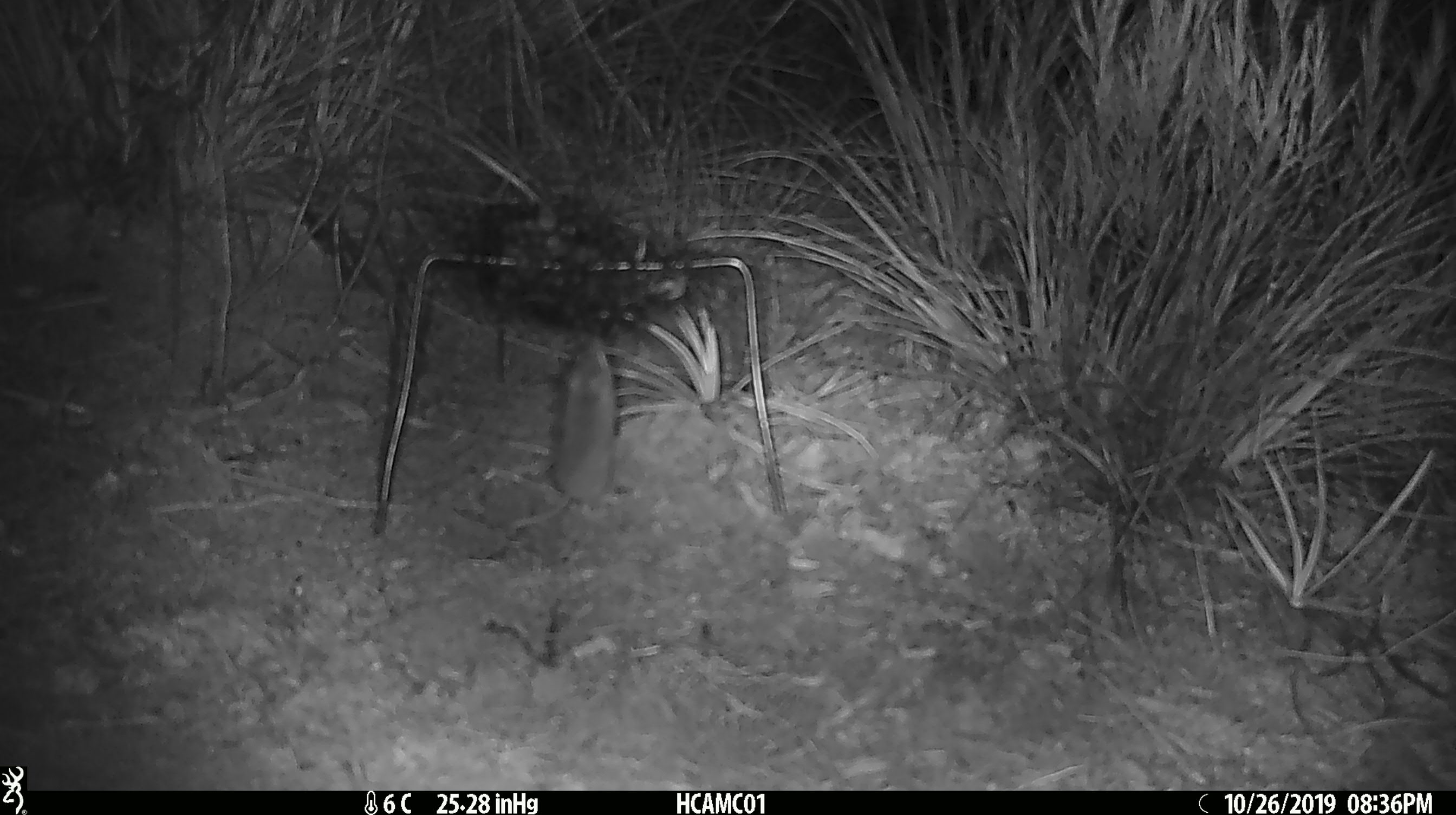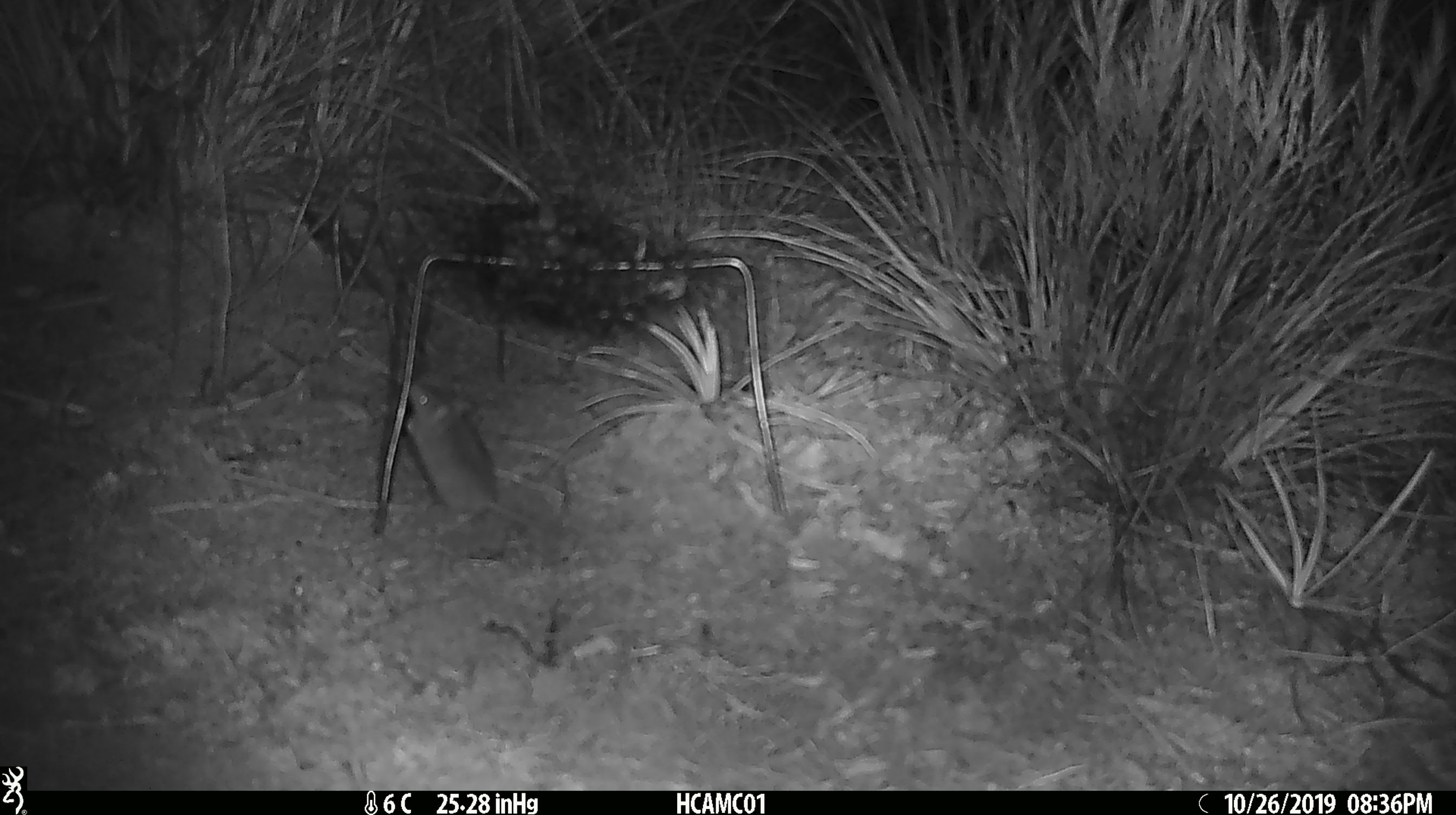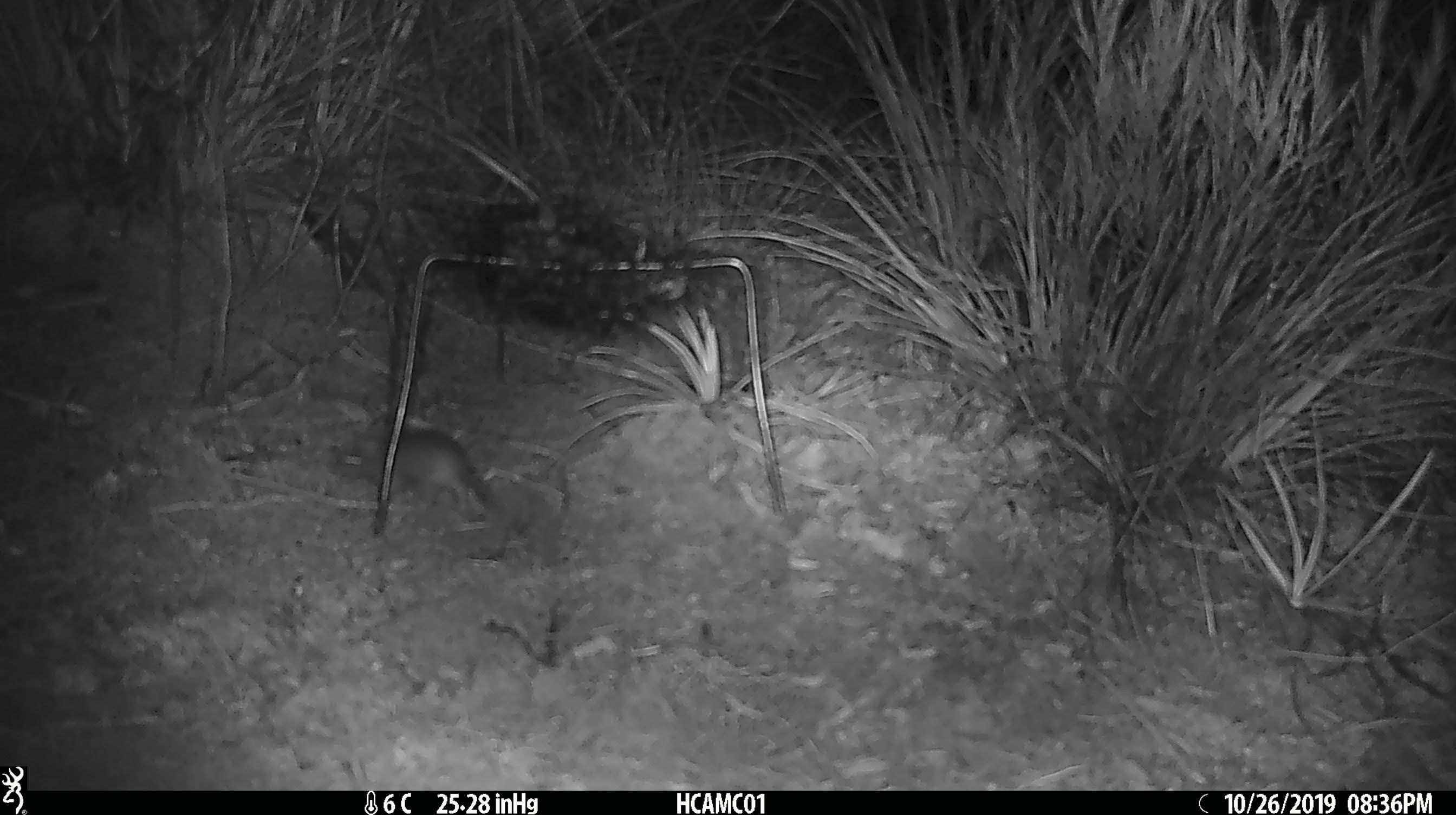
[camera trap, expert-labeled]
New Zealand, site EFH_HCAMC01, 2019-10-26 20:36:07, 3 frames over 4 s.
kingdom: Animalia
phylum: Chordata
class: Mammalia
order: Rodentia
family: Muridae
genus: Mus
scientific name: Mus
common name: mouse